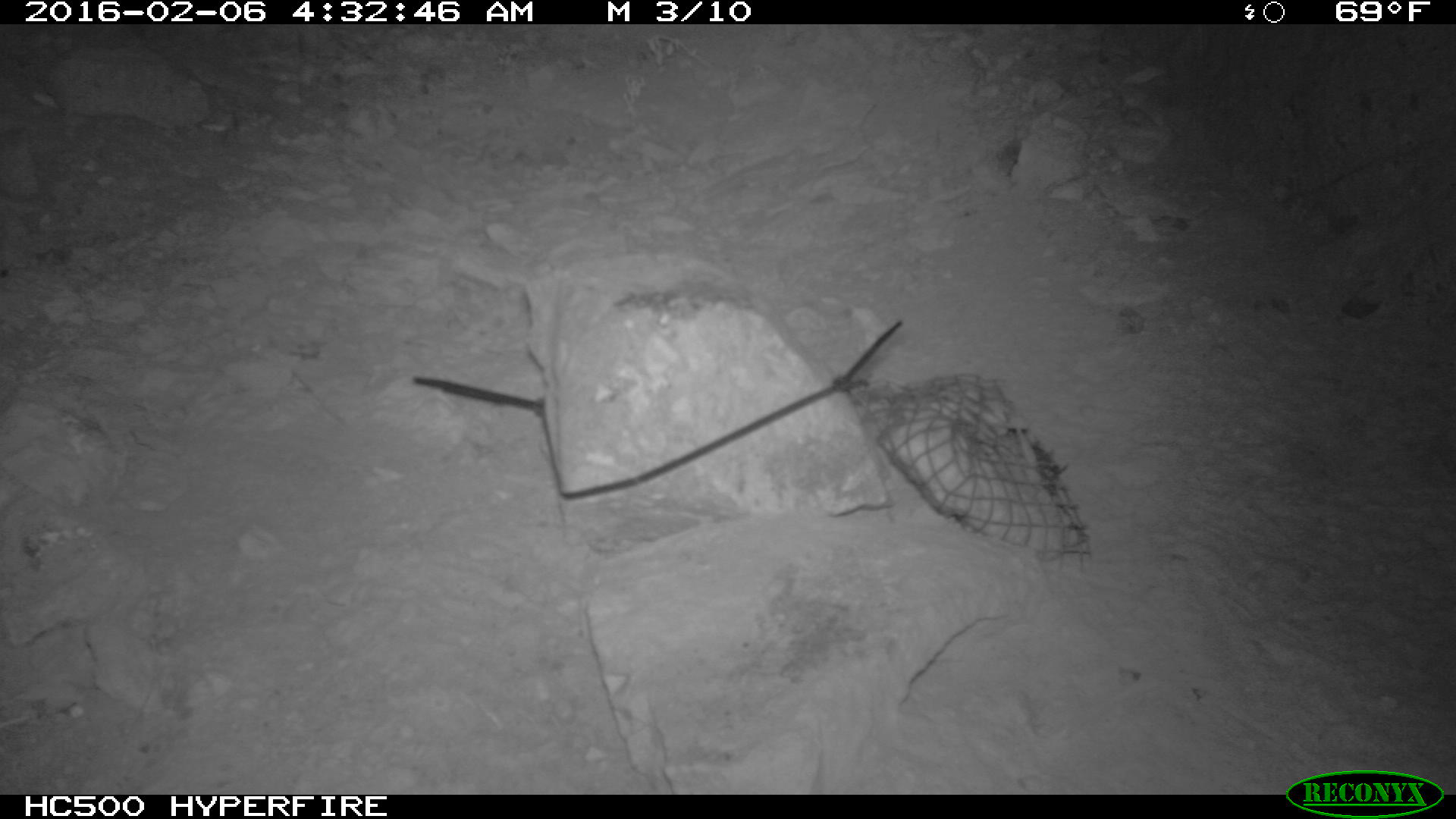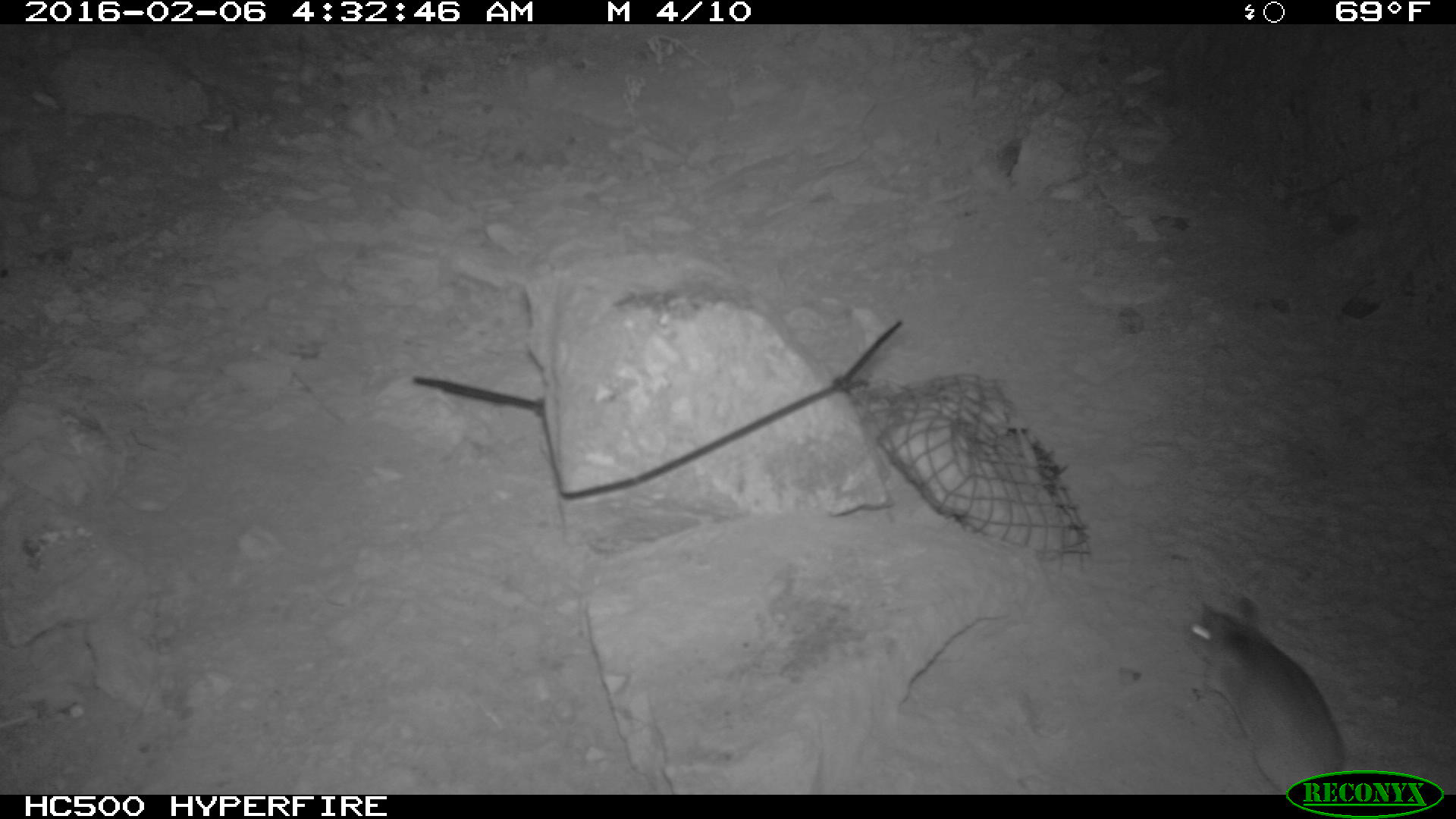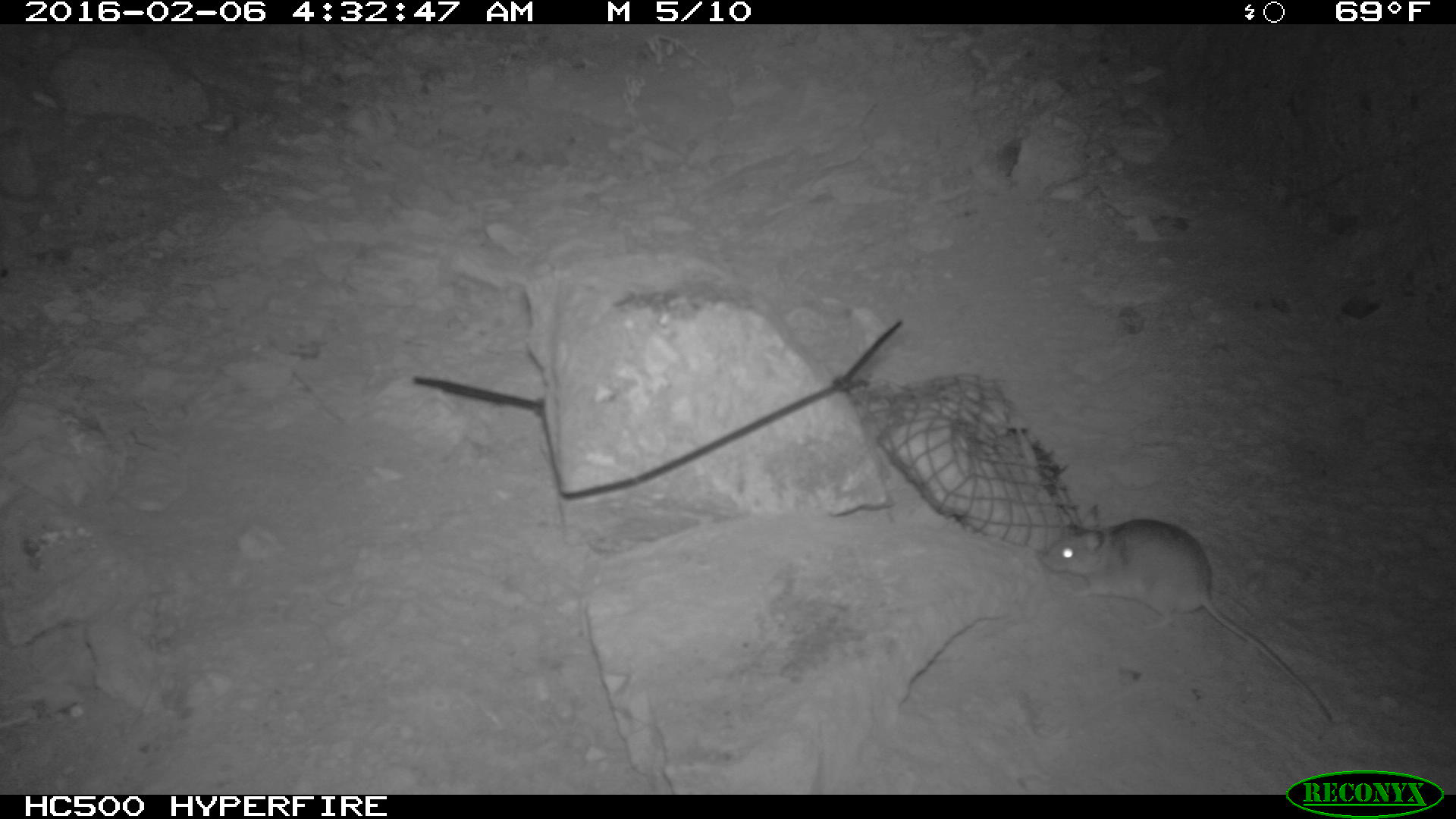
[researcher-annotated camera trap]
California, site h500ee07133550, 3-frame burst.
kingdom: Animalia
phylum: Chordata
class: Mammalia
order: Rodentia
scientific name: Rodentia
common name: rodent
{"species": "rodent (Rodentia)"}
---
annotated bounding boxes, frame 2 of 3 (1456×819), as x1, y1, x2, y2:
rodent: 1187, 595, 1348, 792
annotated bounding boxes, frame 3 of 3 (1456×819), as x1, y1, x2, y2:
rodent: 1040, 504, 1332, 723